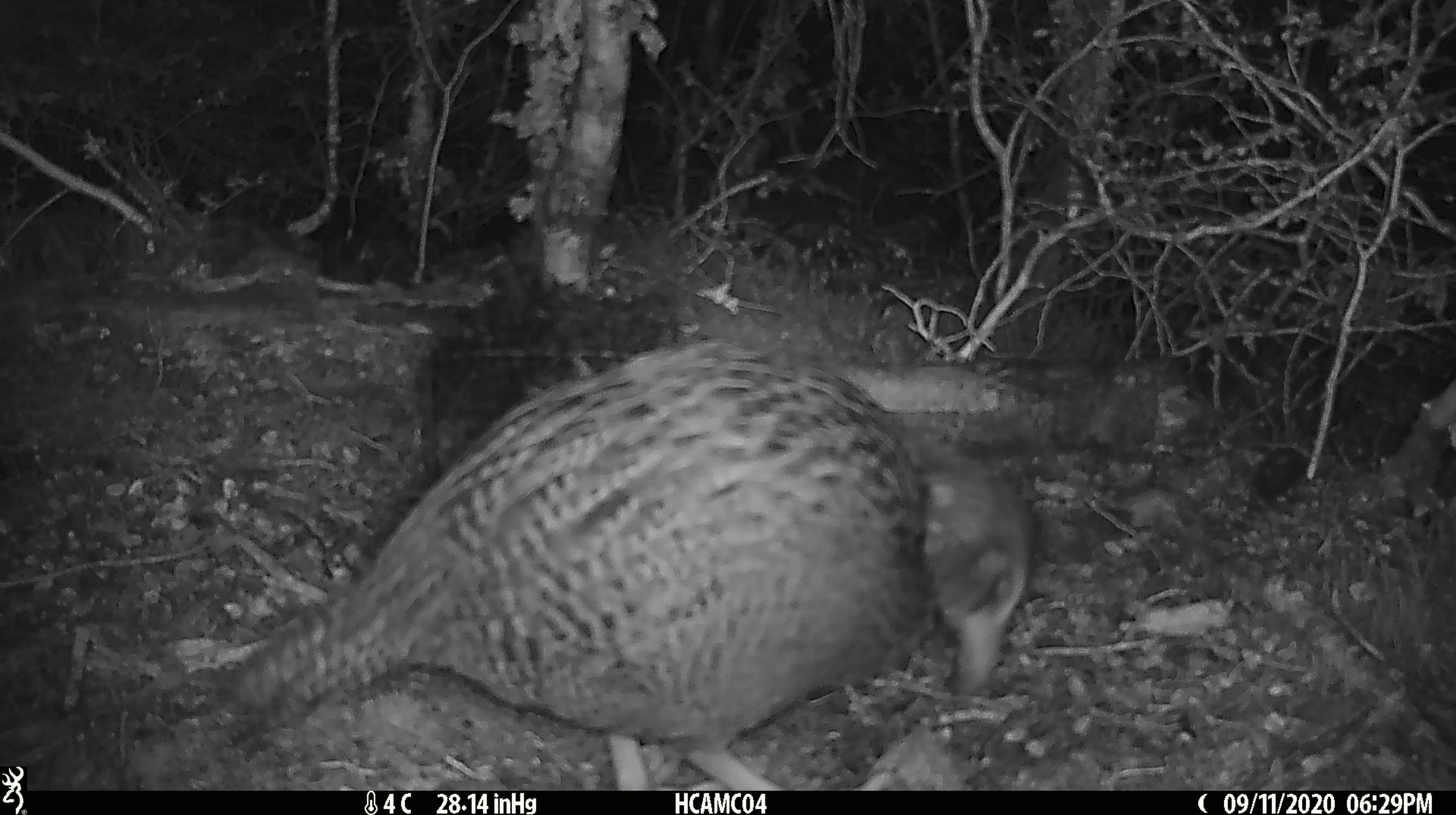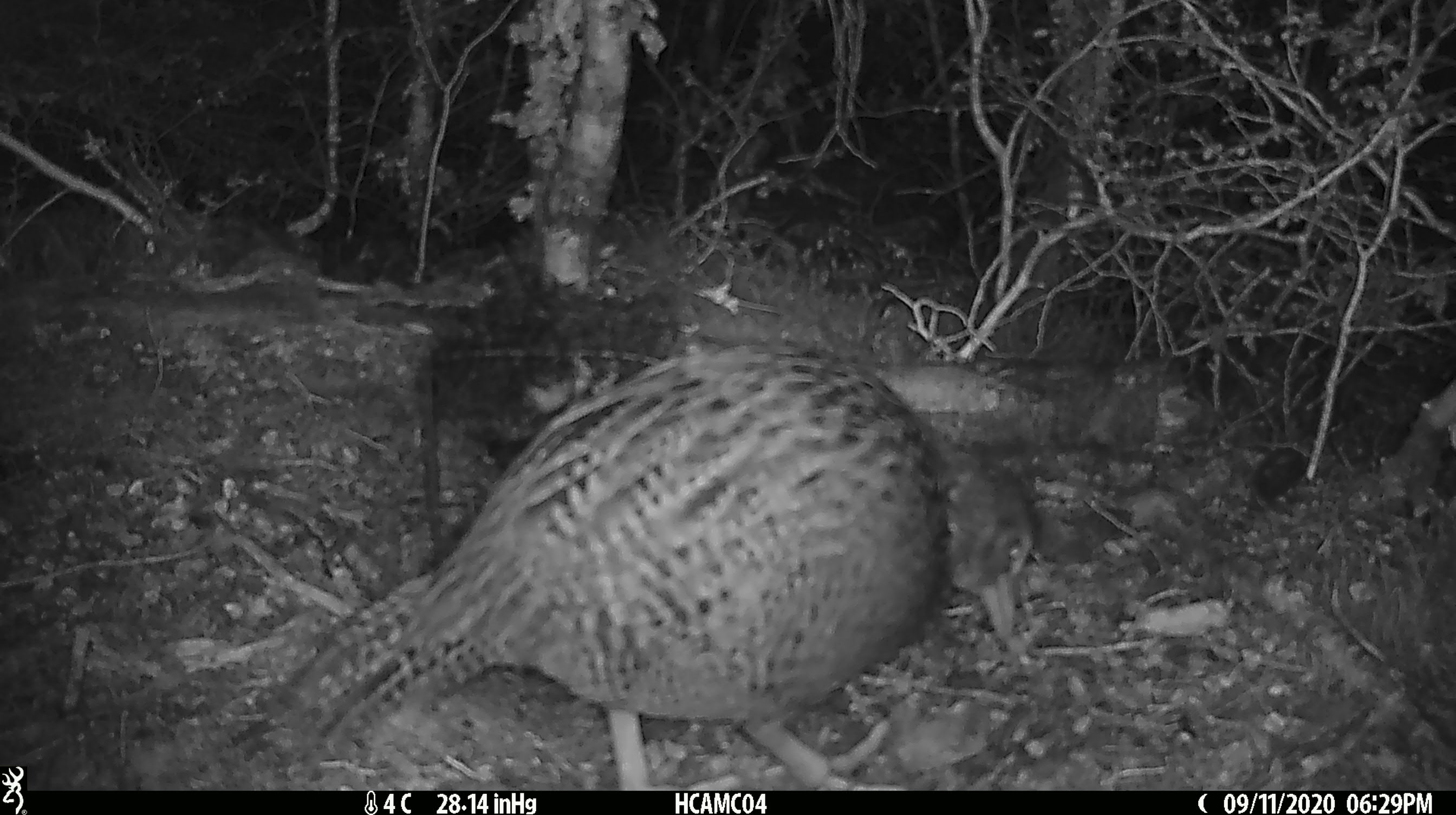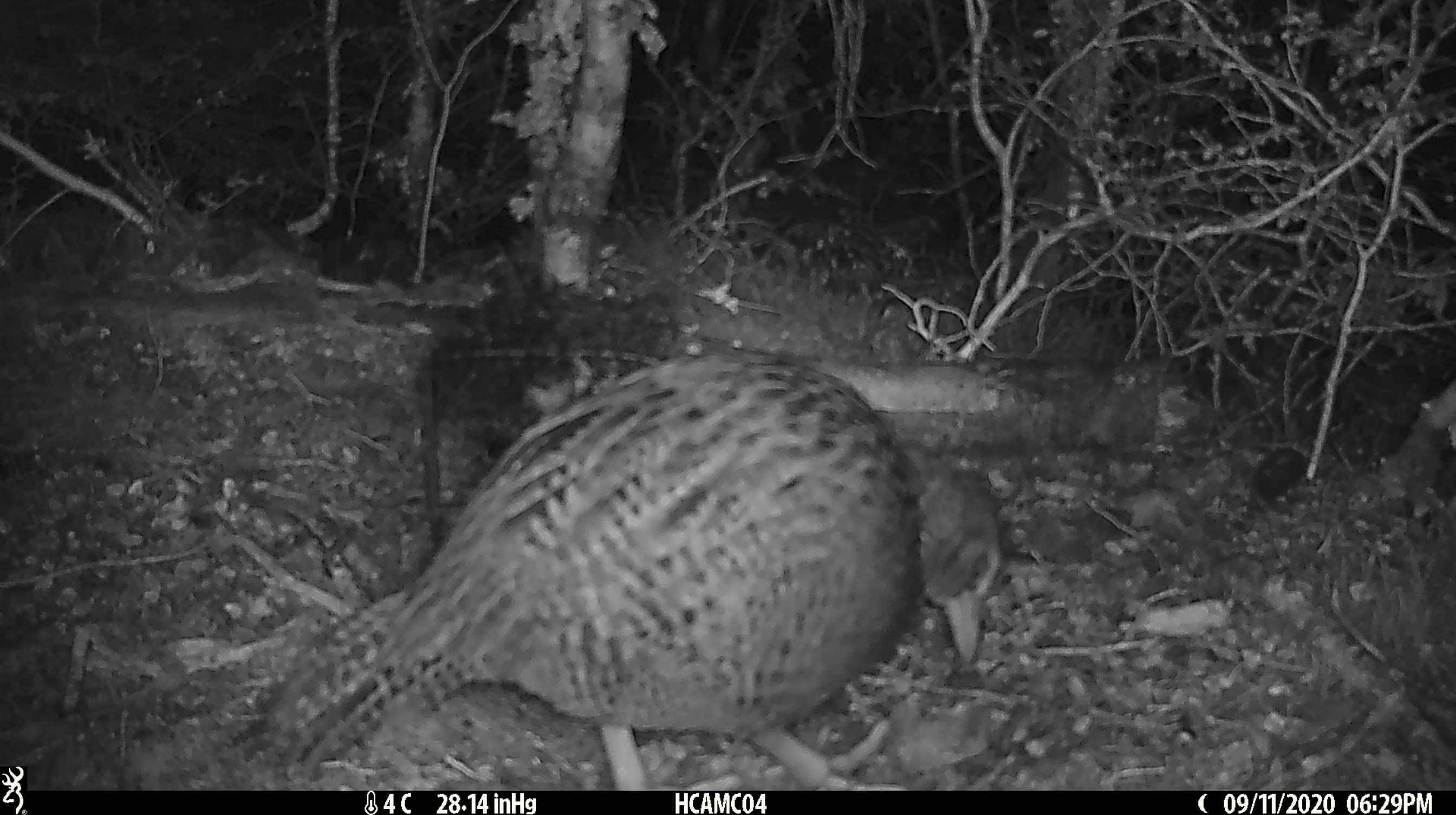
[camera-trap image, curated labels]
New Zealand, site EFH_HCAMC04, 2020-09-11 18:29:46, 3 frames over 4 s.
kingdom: Animalia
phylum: Chordata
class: Aves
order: Gruiformes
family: Rallidae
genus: Gallirallus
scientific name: Gallirallus australis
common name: weka